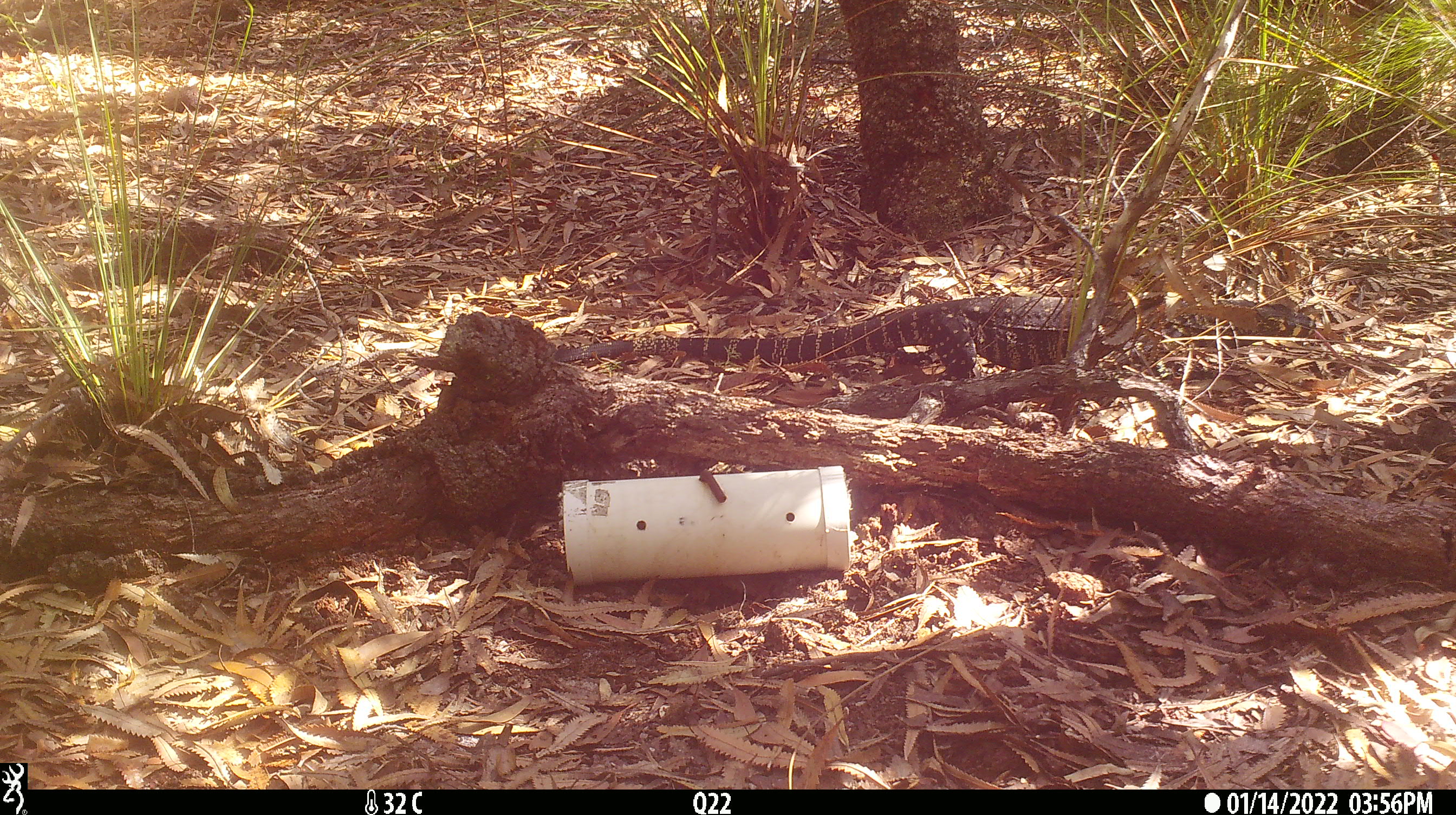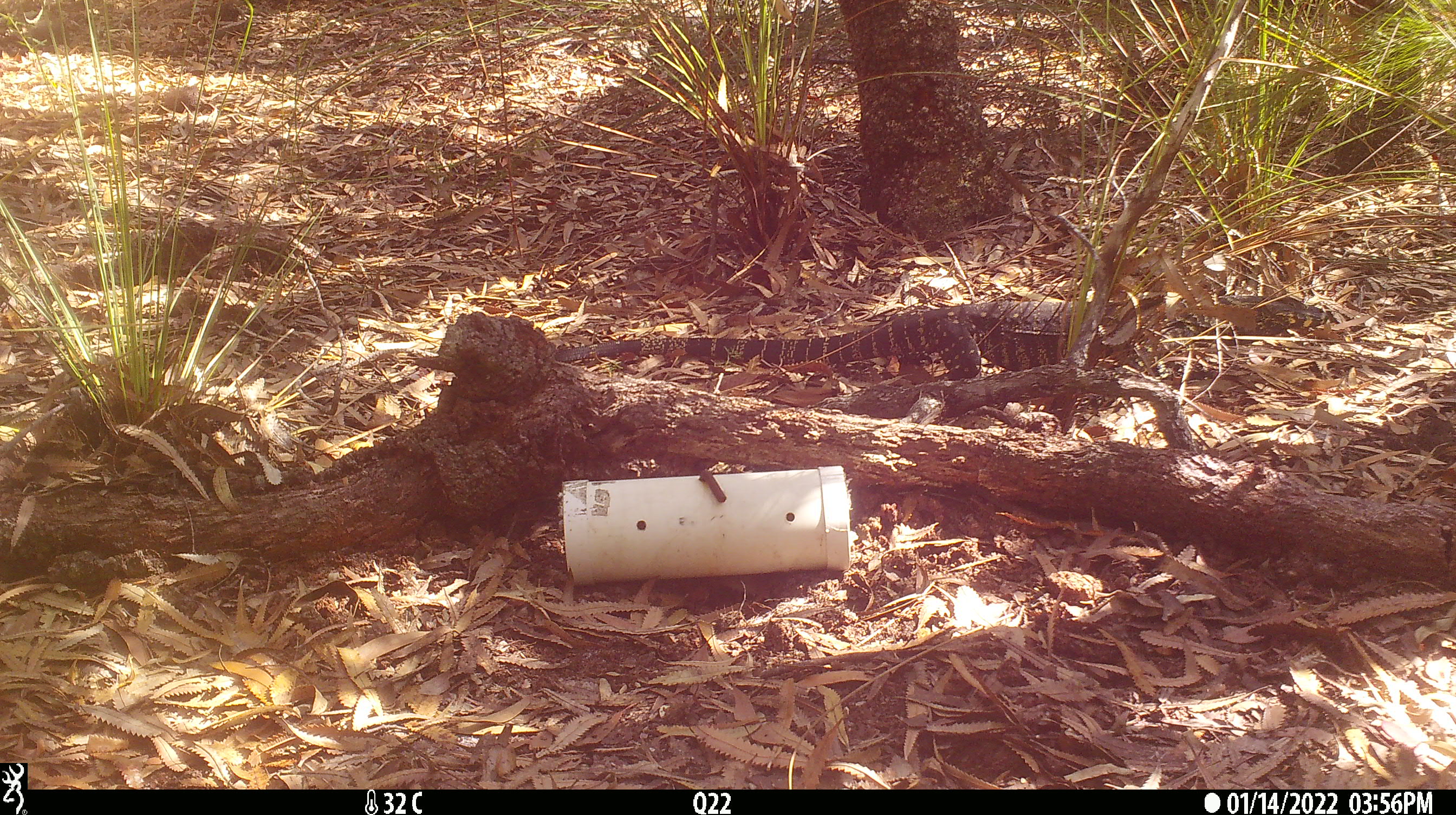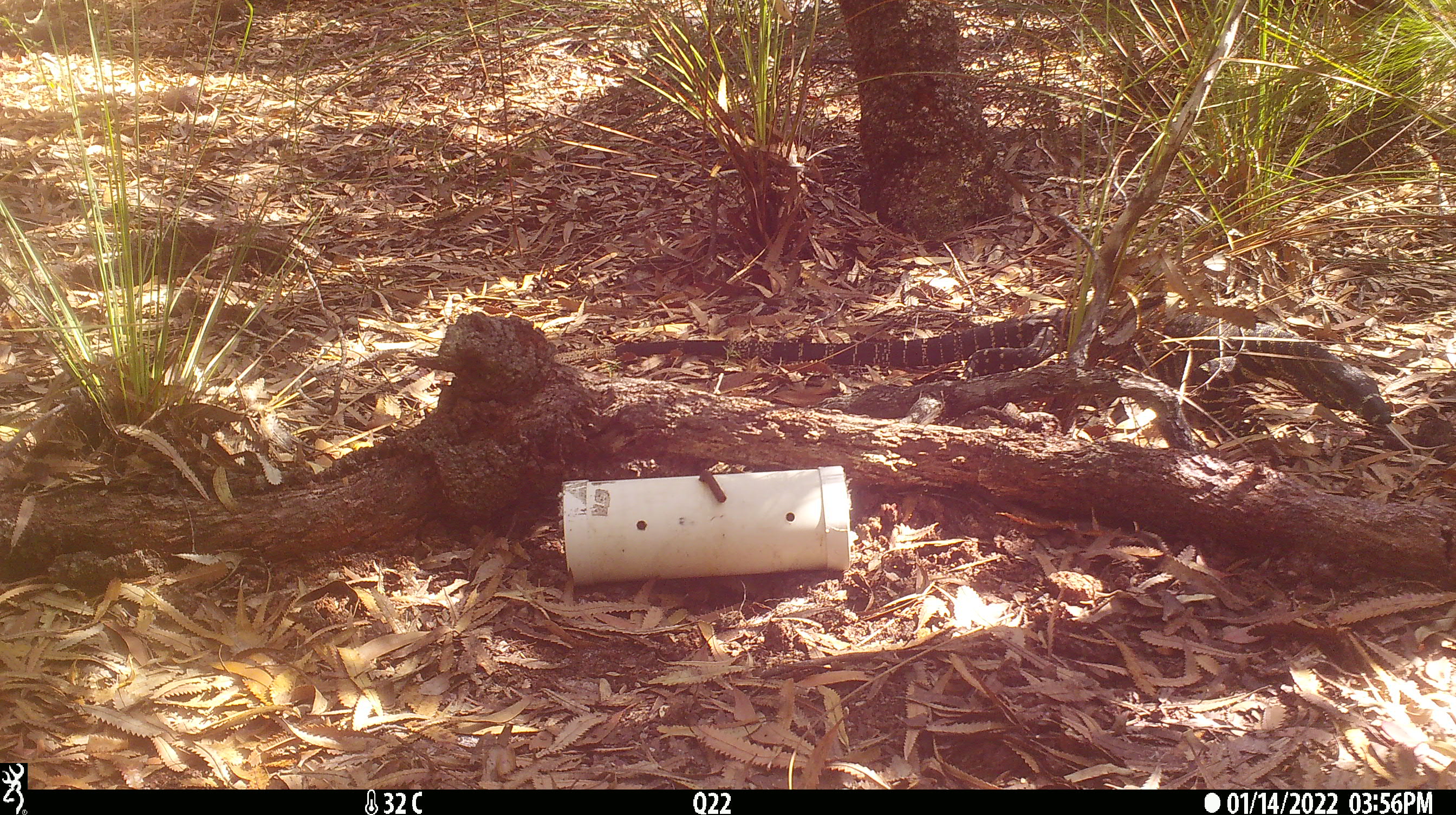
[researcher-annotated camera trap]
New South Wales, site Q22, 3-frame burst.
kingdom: Animalia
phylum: Chordata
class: Reptilia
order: Squamata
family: Varanidae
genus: Varanus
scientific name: Varanus varius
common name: lace monitor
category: goanna